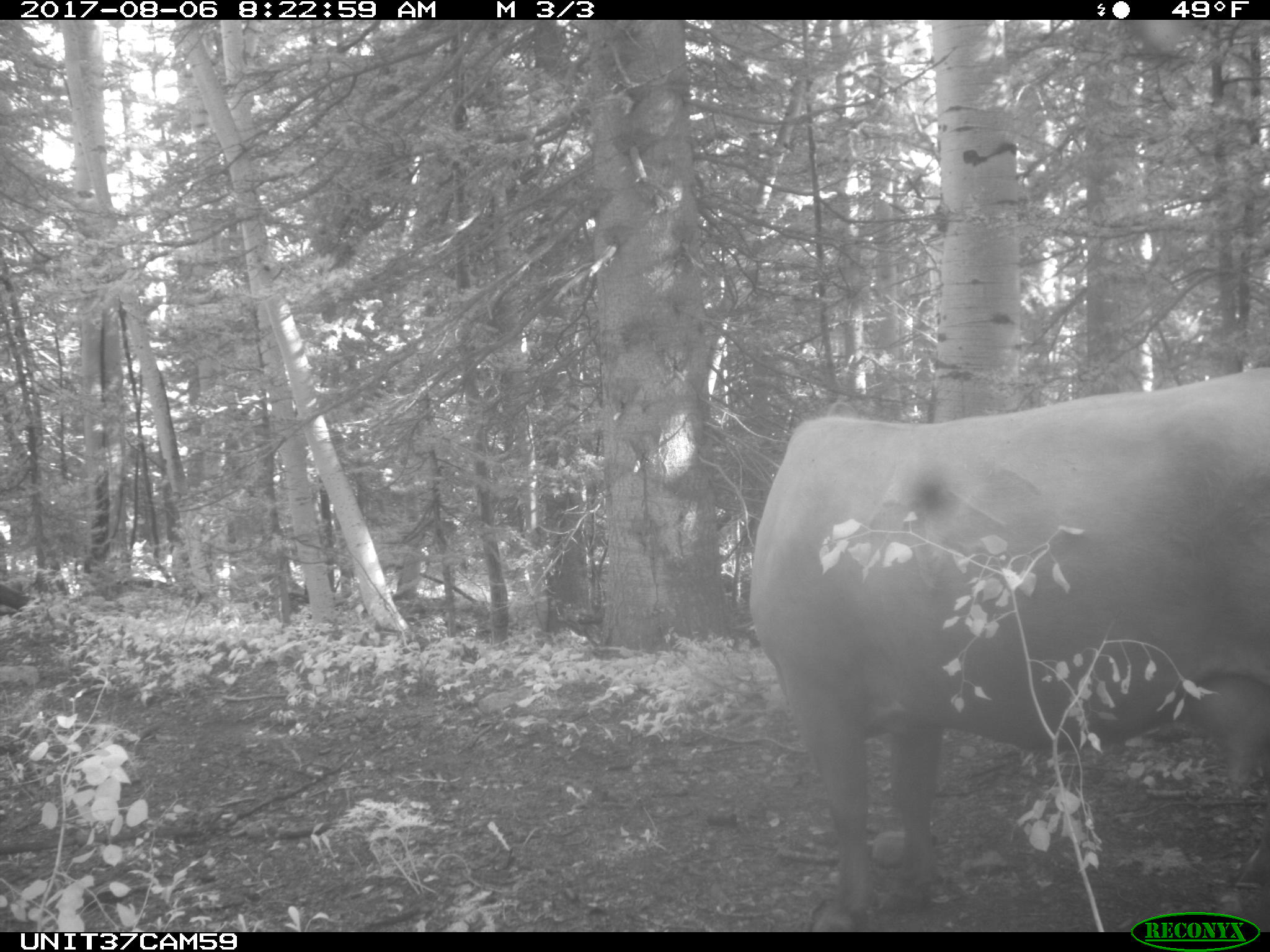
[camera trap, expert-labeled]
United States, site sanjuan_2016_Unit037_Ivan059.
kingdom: Animalia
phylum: Chordata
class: Mammalia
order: Artiodactyla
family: Bovidae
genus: Bos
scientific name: Bos taurus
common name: domestic cow